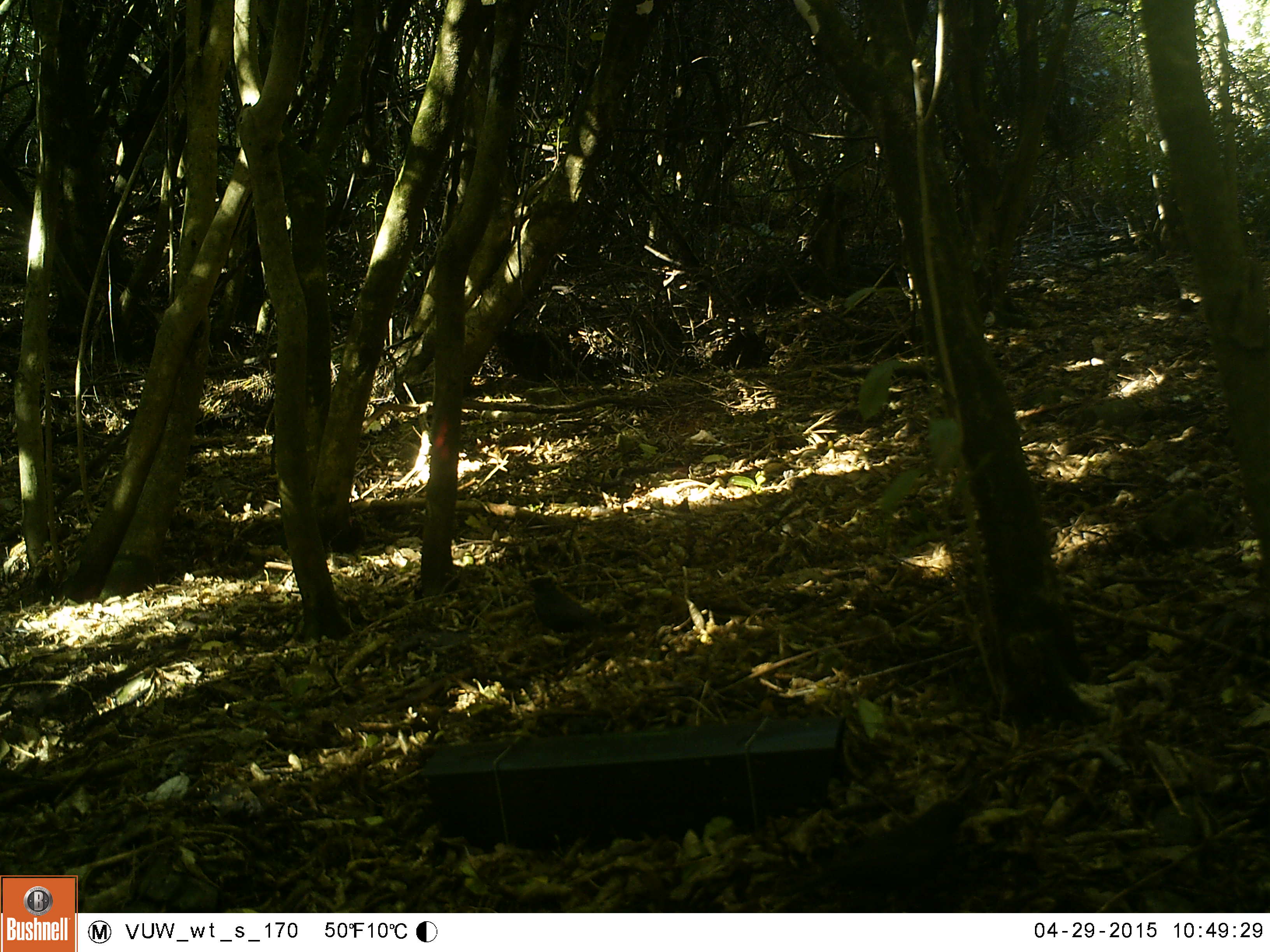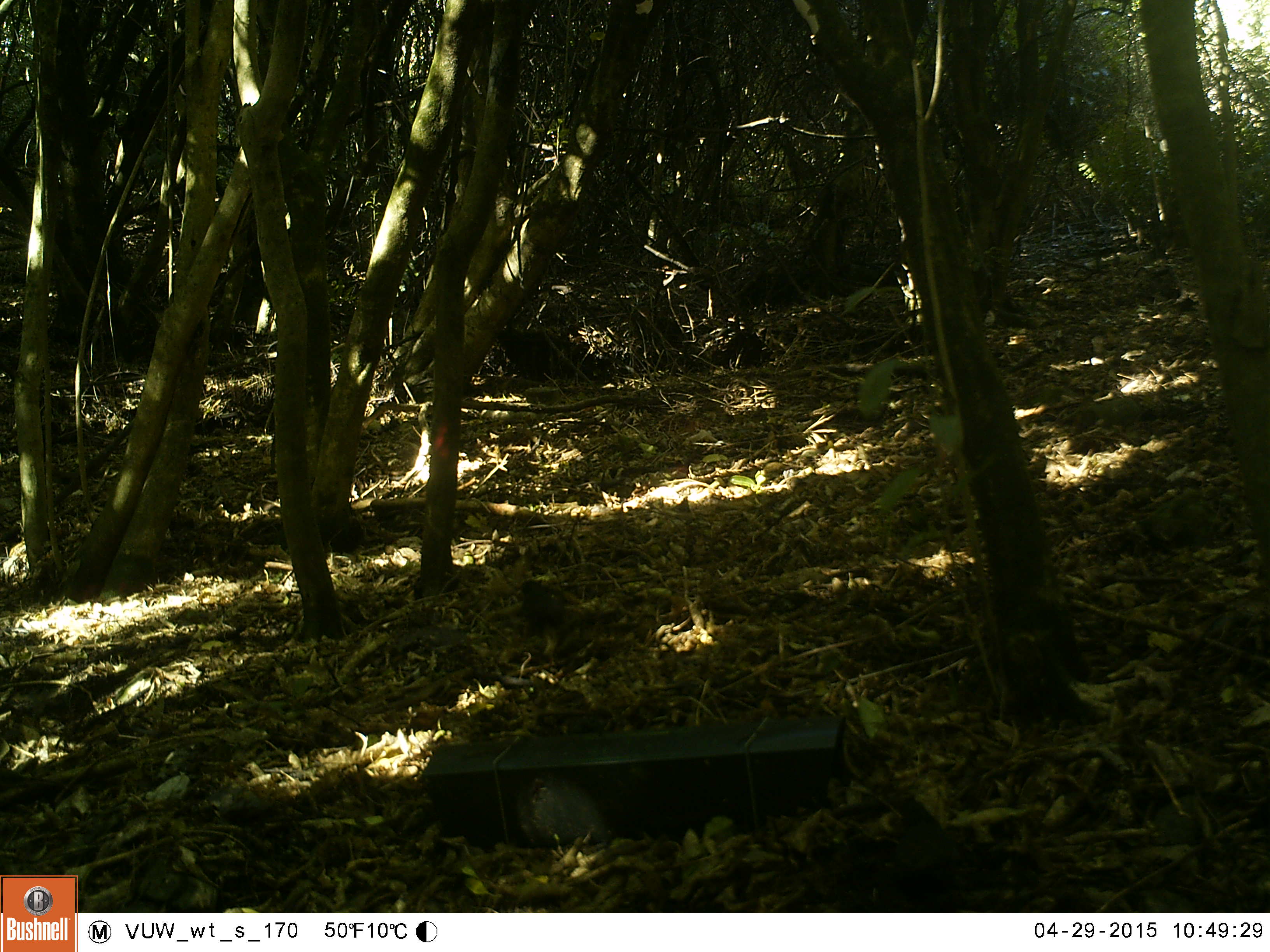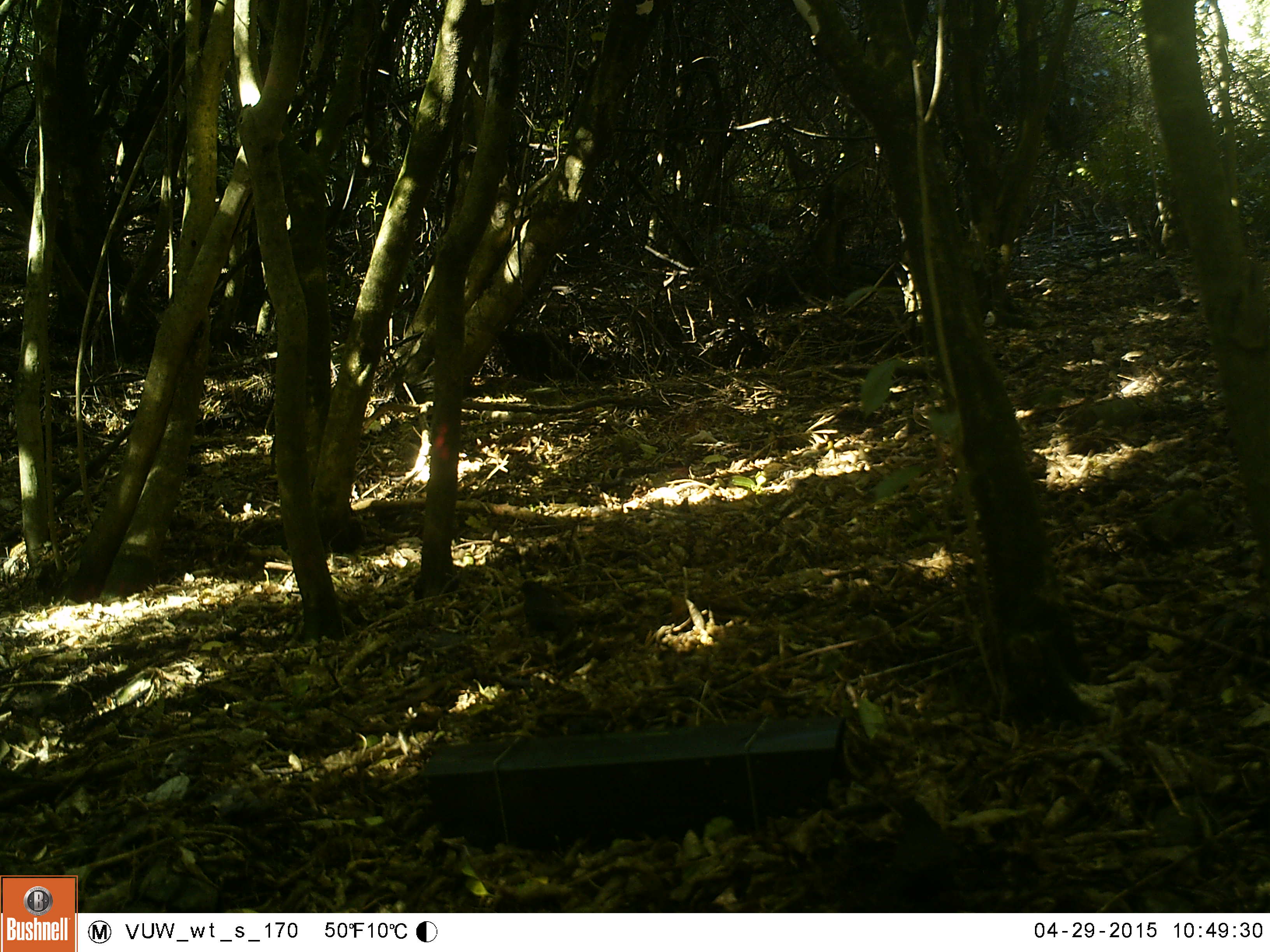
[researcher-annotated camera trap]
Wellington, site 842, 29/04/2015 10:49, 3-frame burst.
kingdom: Animalia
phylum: Chordata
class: Aves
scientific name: Aves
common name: bird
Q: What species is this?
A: Bird (Aves).